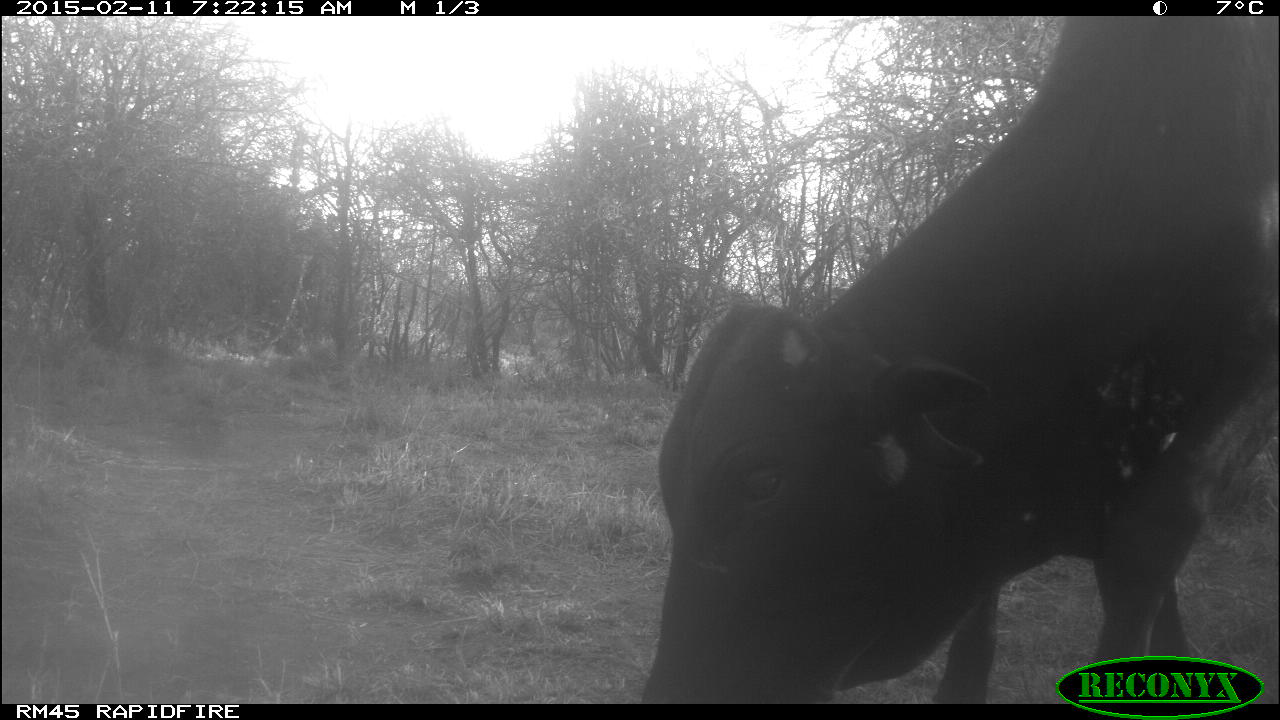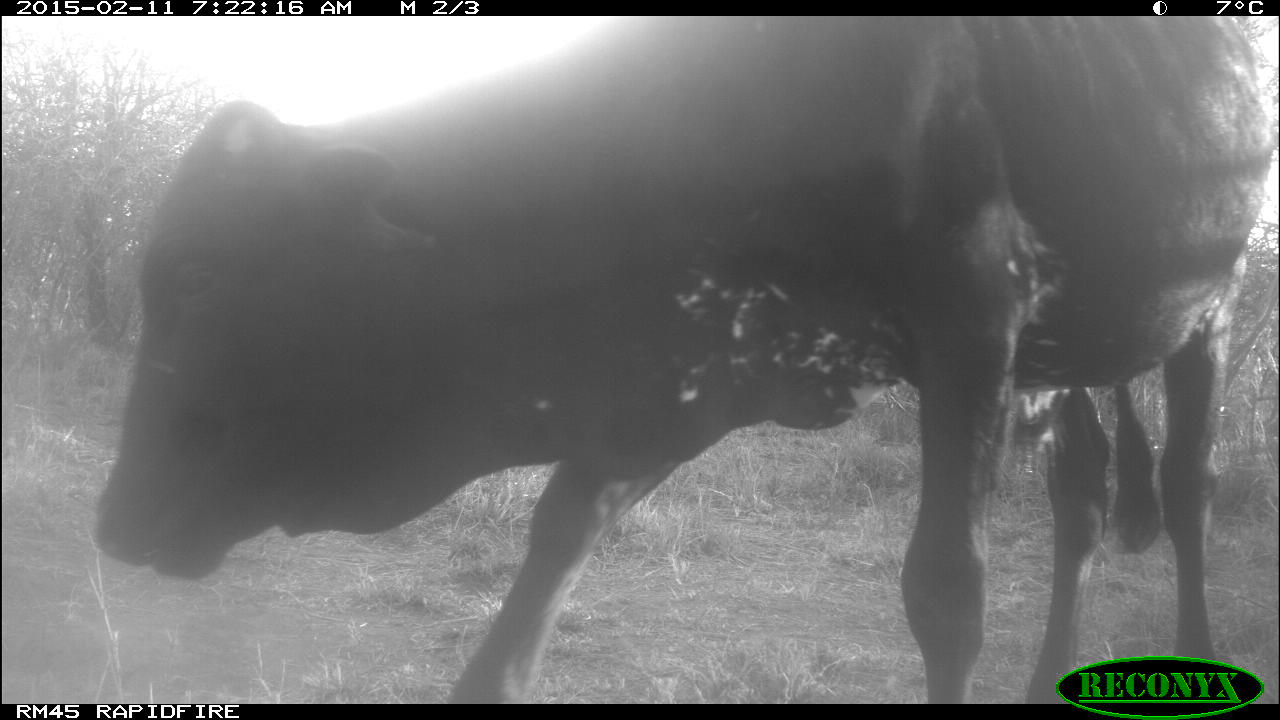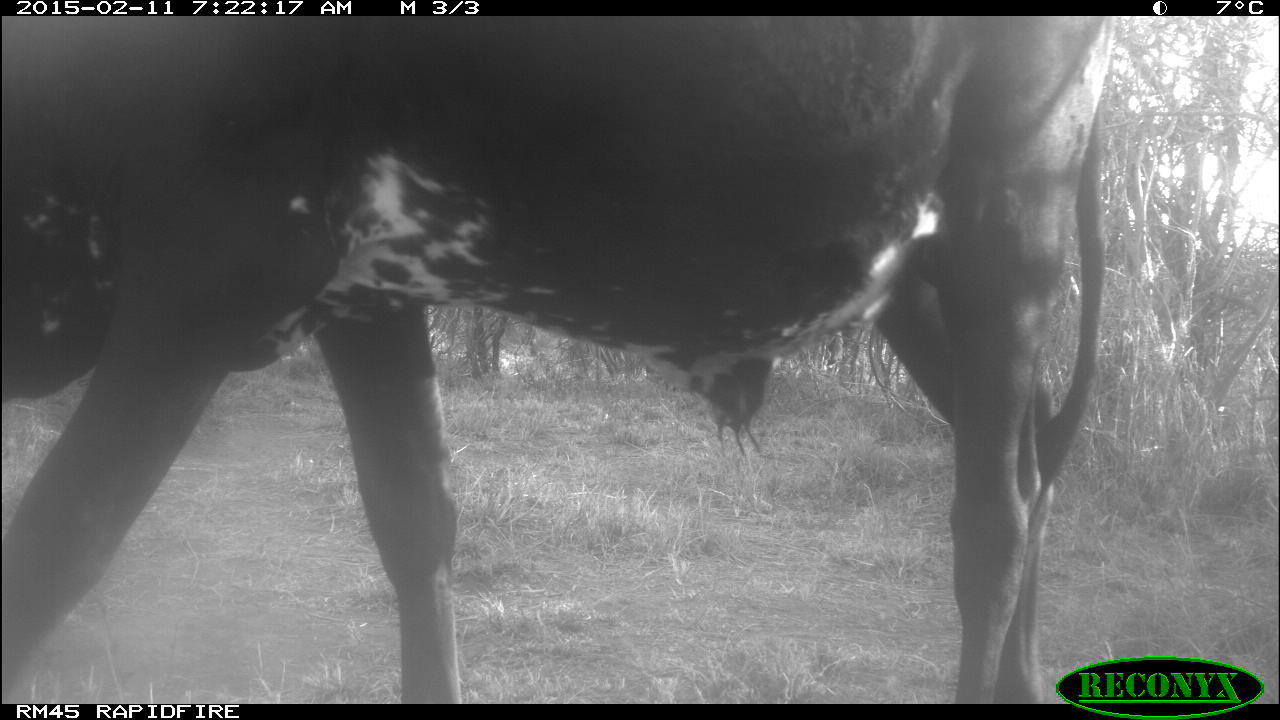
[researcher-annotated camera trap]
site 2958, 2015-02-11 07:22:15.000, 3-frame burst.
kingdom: Animalia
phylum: Chordata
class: Mammalia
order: Artiodactyla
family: Bovidae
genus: Bos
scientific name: Bos taurus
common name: domestic cattle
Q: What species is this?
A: Bos taurus (domestic cattle).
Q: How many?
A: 7.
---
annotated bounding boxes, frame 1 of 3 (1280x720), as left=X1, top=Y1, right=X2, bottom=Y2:
bos taurus: left=641, top=16, right=1274, bottom=705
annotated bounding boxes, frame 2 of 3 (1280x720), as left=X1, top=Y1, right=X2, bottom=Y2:
bos taurus: left=87, top=15, right=1273, bottom=705